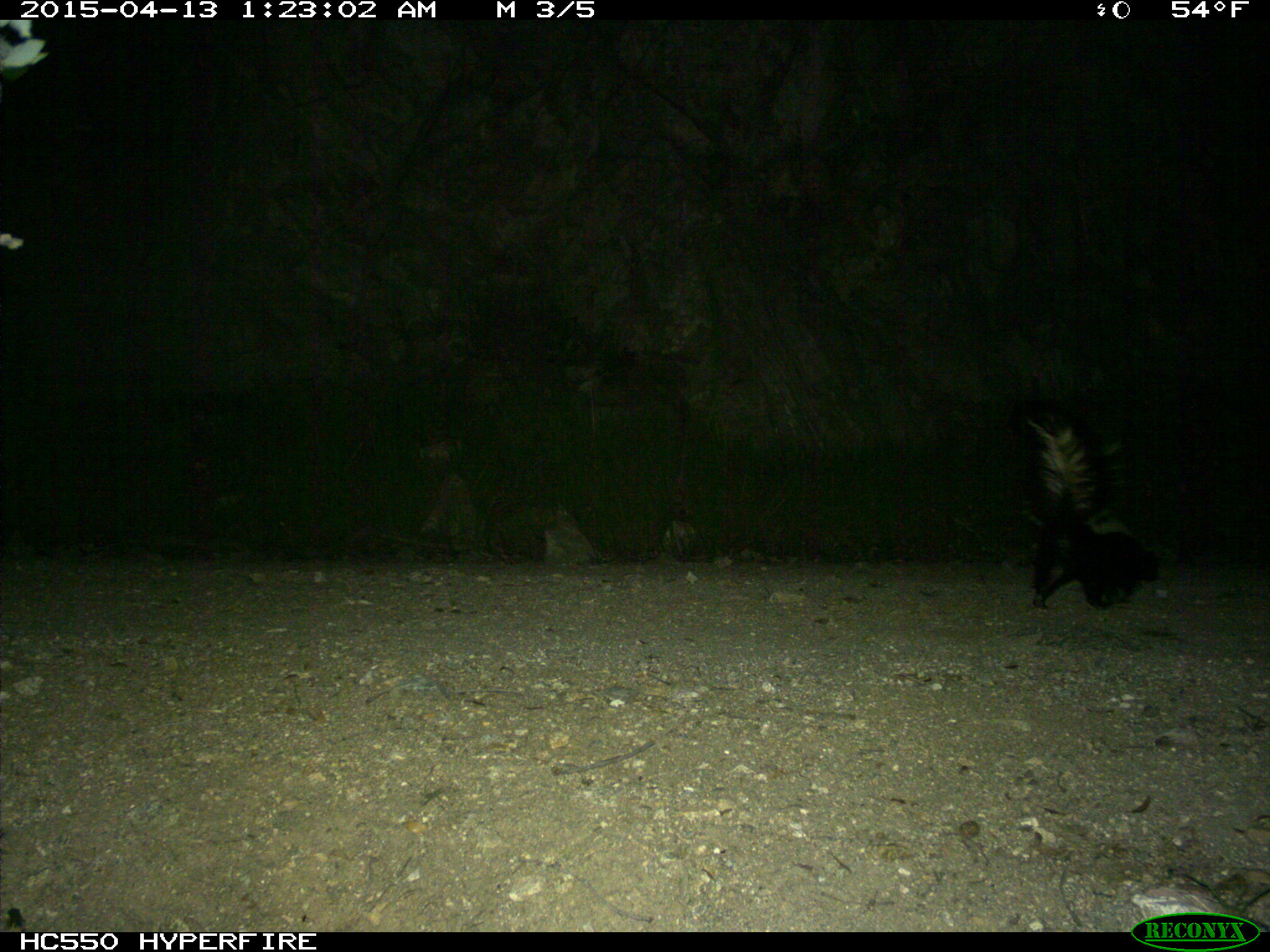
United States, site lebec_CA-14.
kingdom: Animalia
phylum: Chordata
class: Mammalia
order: Carnivora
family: Mephitidae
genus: Mephitis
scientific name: Mephitis mephitis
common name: striped skunk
Mephitis mephitis (striped skunk).